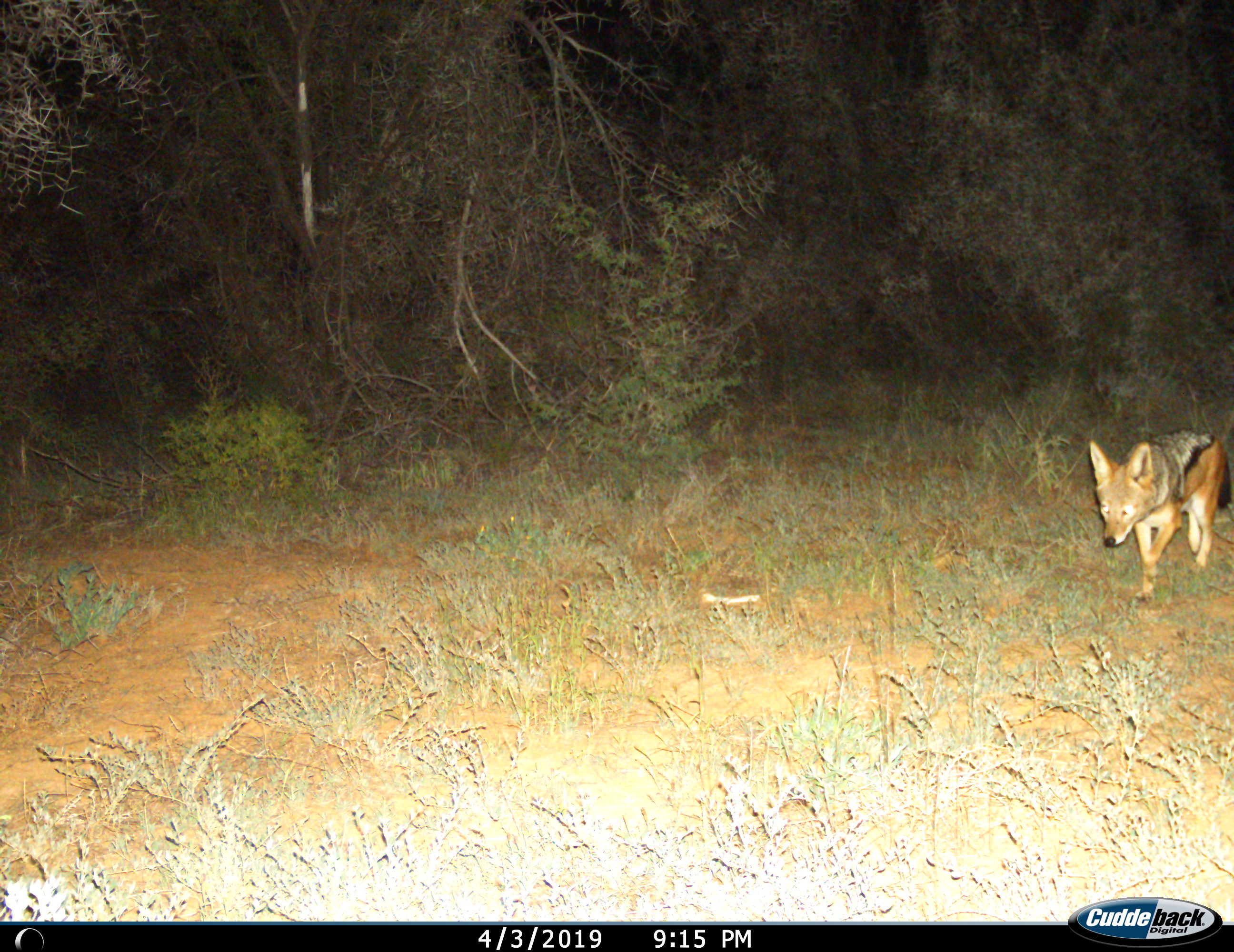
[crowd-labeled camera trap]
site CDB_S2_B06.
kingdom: Animalia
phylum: Chordata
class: Mammalia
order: Carnivora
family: Canidae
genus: Lupulella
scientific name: Lupulella mesomelas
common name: black-backed jackal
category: jackalblackbacked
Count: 1.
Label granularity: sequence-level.